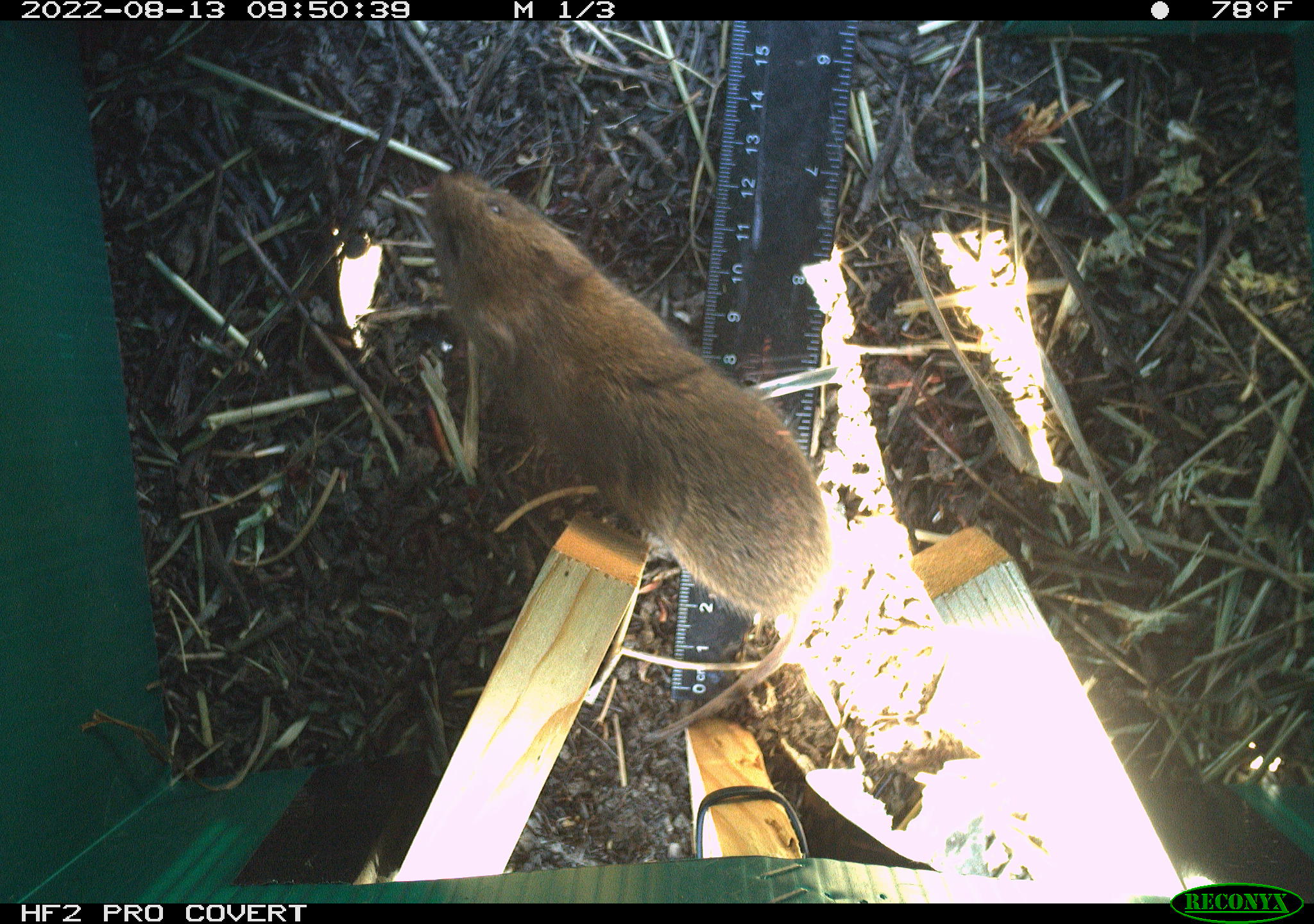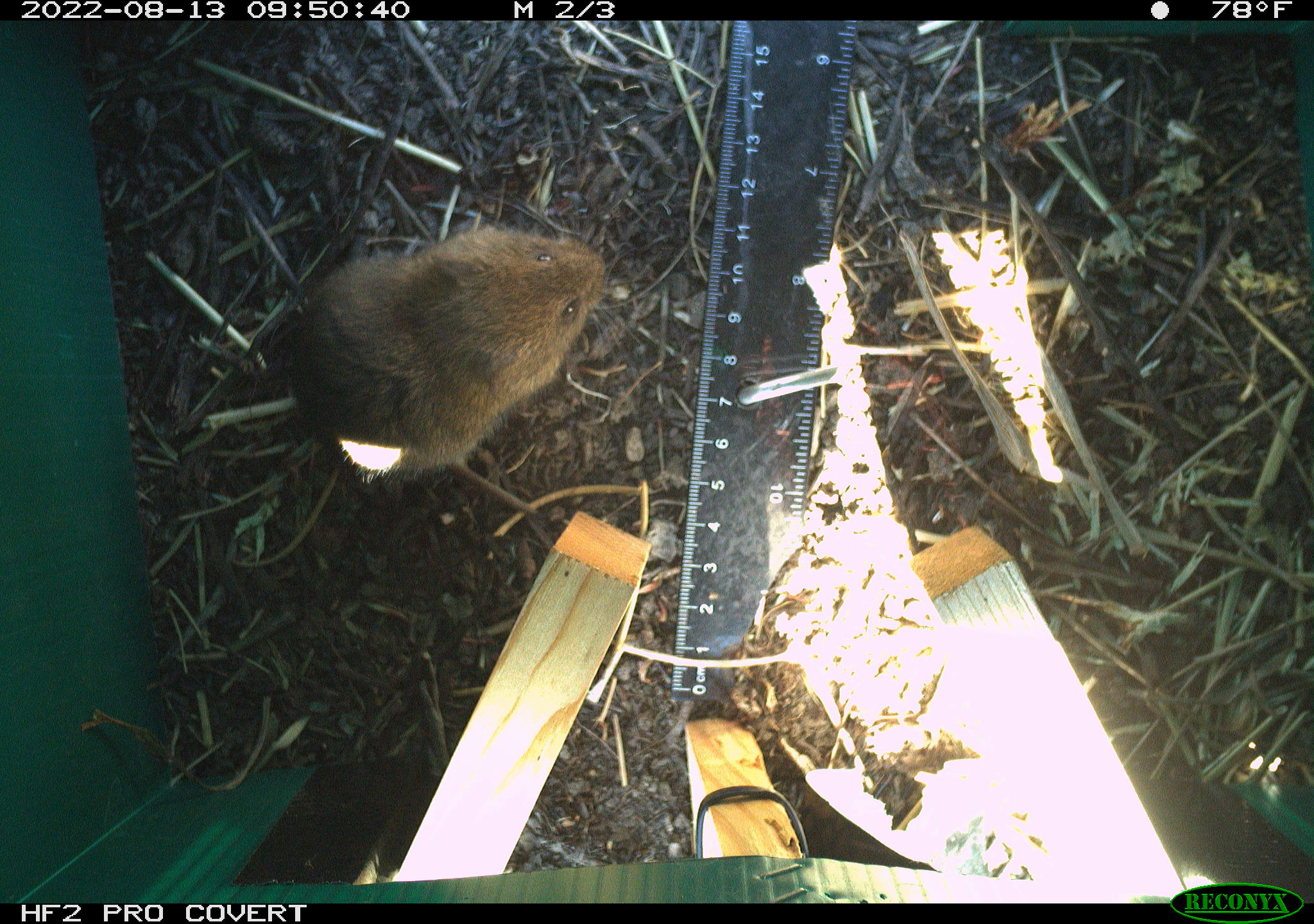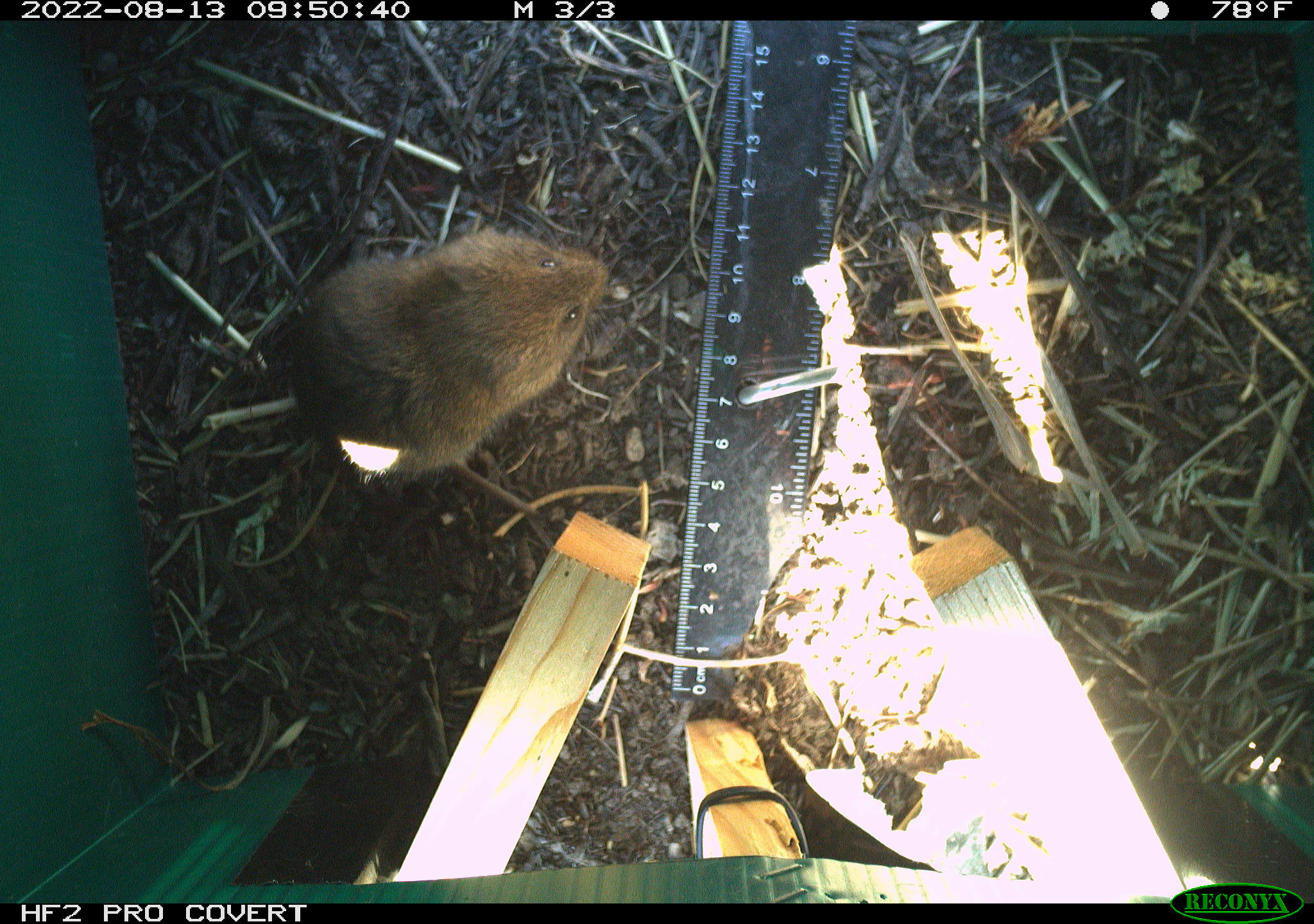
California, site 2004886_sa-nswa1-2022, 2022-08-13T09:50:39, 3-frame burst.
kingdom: Animalia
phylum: Chordata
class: Mammalia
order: Rodentia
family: Cricetidae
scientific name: Cricetidae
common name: hamsters, voles, lemmings, and allies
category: cricetidae family